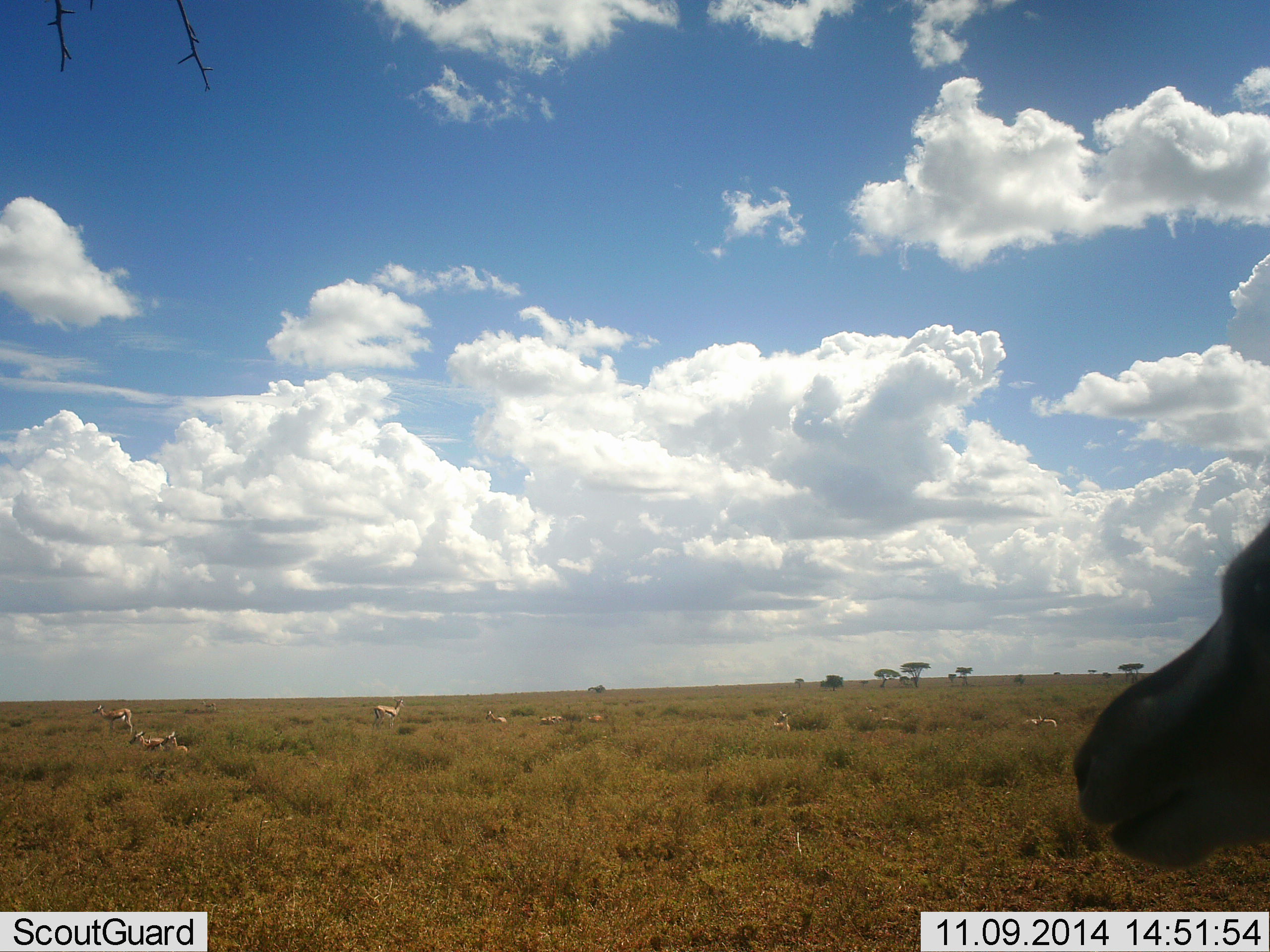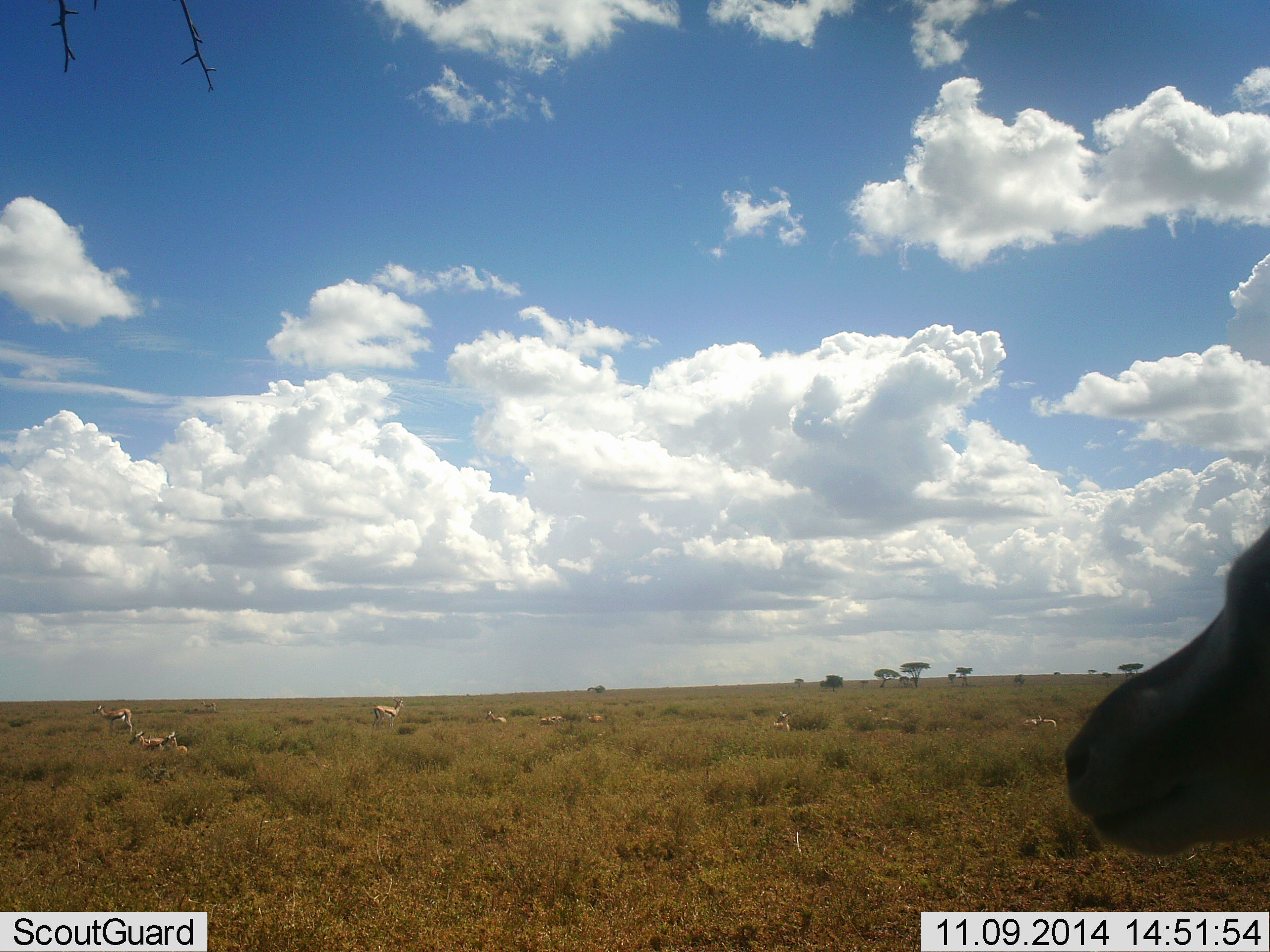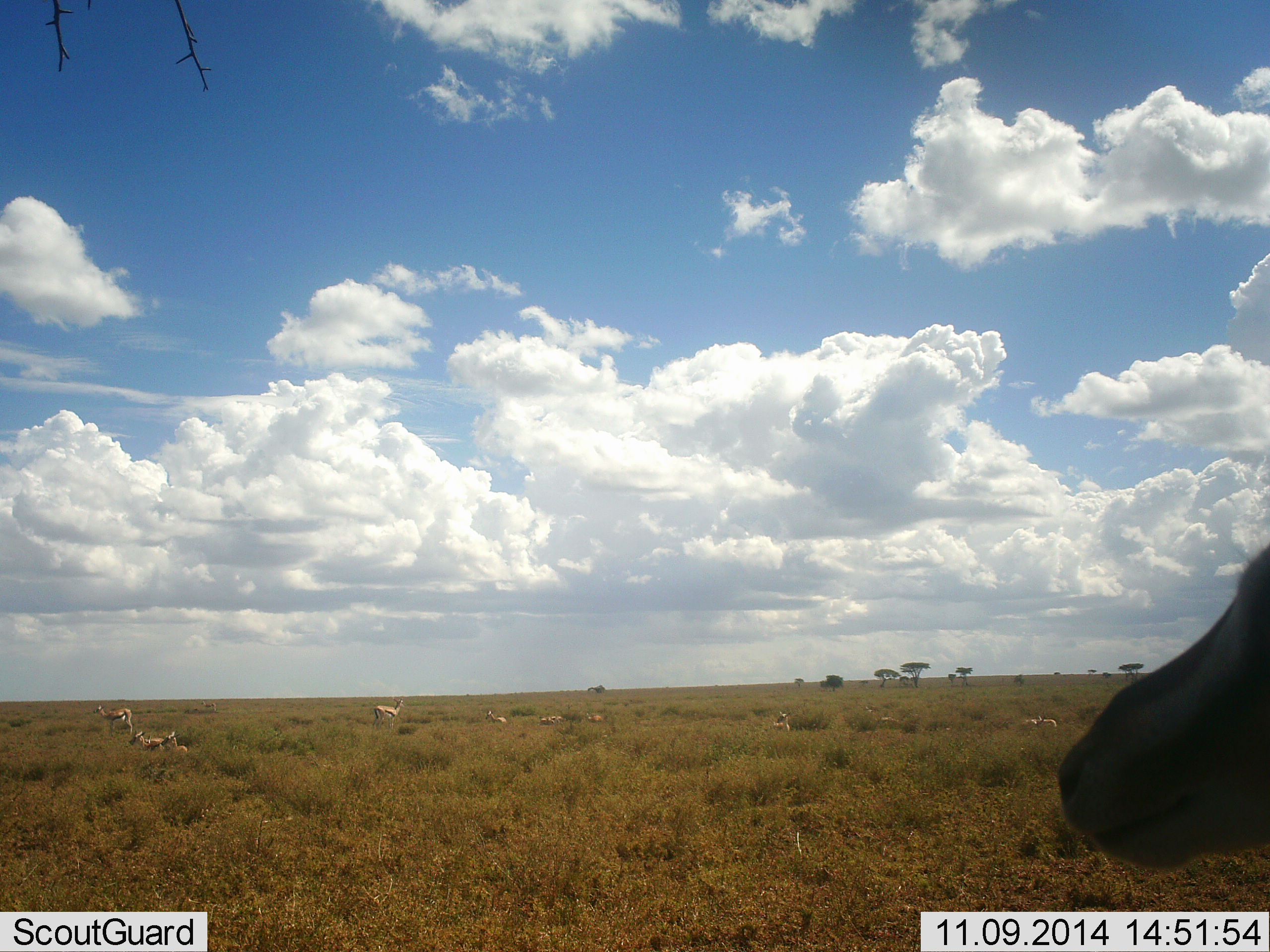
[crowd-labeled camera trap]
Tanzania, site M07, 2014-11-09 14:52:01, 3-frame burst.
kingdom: Animalia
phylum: Chordata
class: Mammalia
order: Artiodactyla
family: Bovidae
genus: Eudorcas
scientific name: Eudorcas thomsonii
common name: thomson's gazelle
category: gazellethomsons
Gazellethomsons (thomson's gazelle) (Eudorcas thomsonii), count 11-50. Behavior (volunteer vote fractions): standing 90%, resting 80%, moving 0%, interacting 0%. Young present (vote fraction): 0%. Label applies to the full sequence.